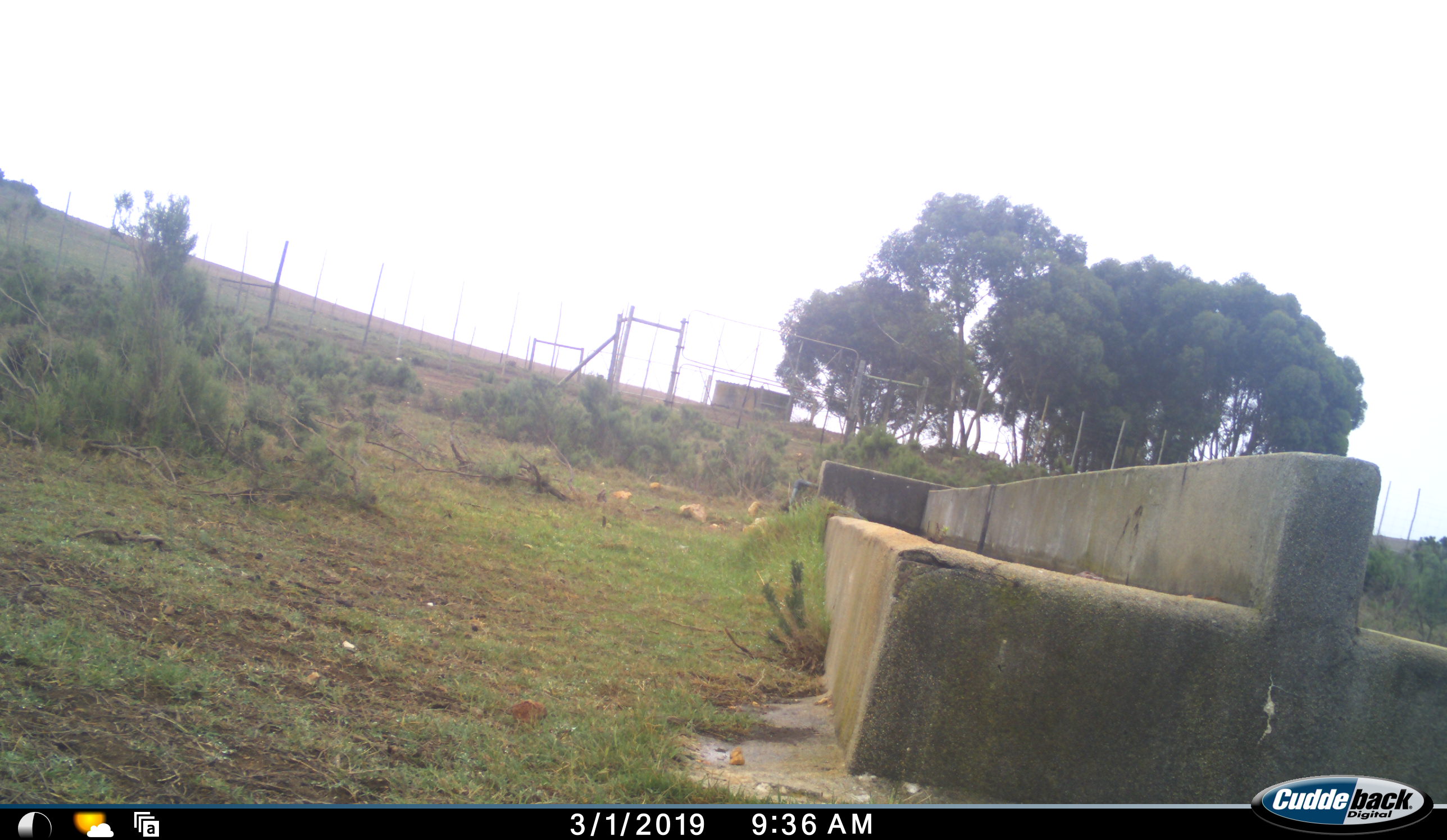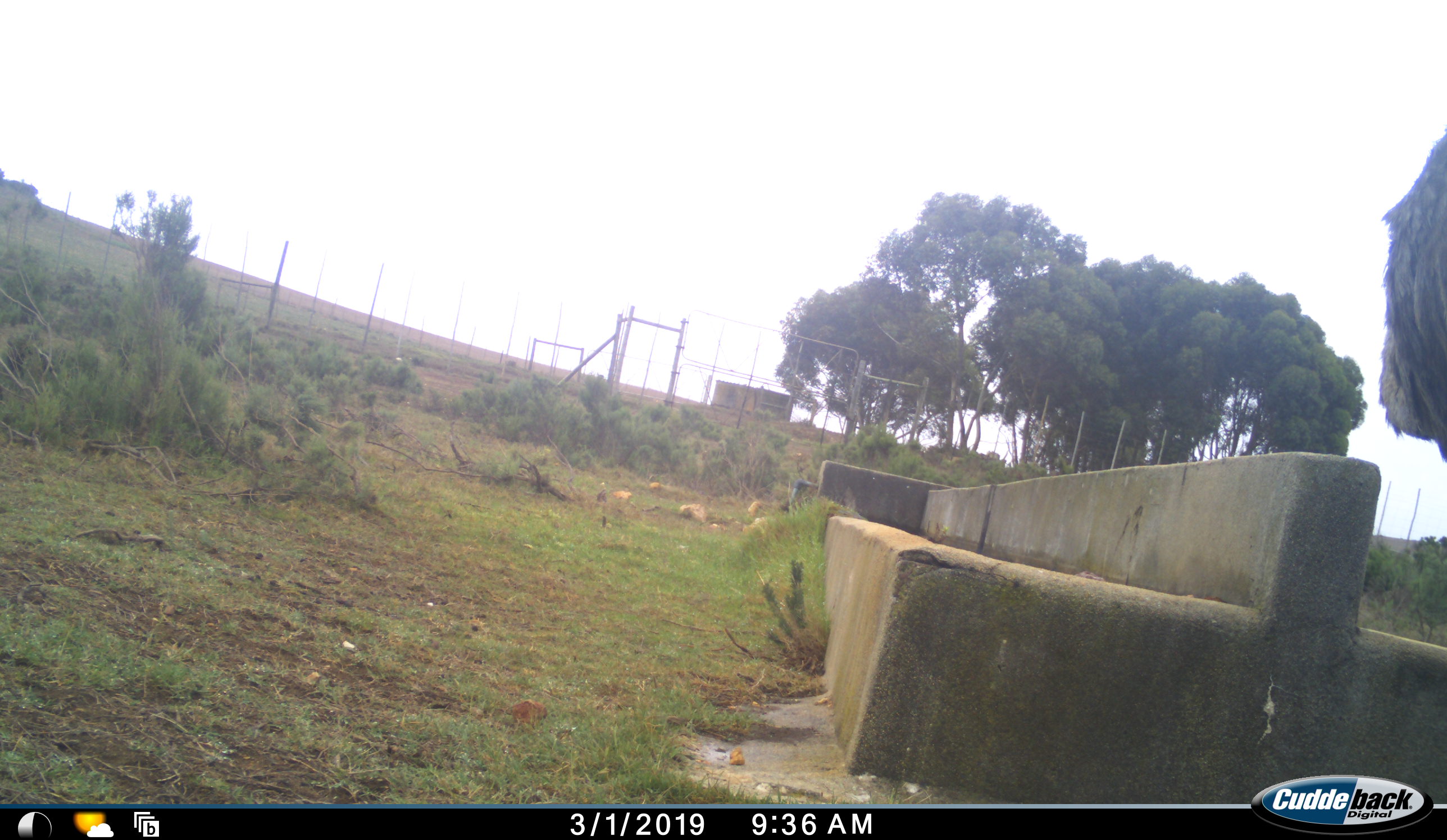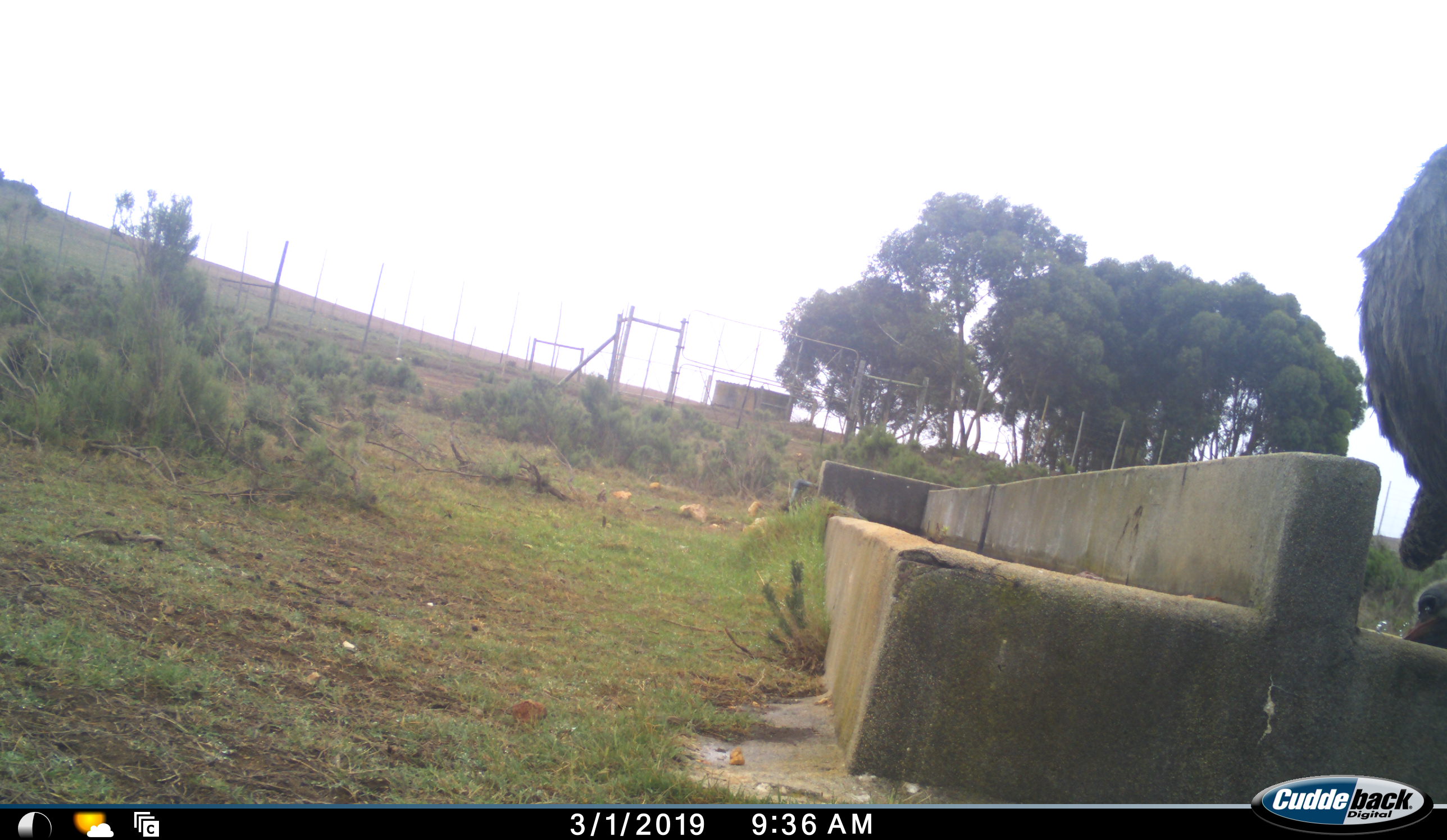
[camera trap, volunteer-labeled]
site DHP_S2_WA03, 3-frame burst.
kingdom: Animalia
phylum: Chordata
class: Aves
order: Struthioniformes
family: Struthionidae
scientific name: Struthionidae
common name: ostrich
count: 1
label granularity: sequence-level